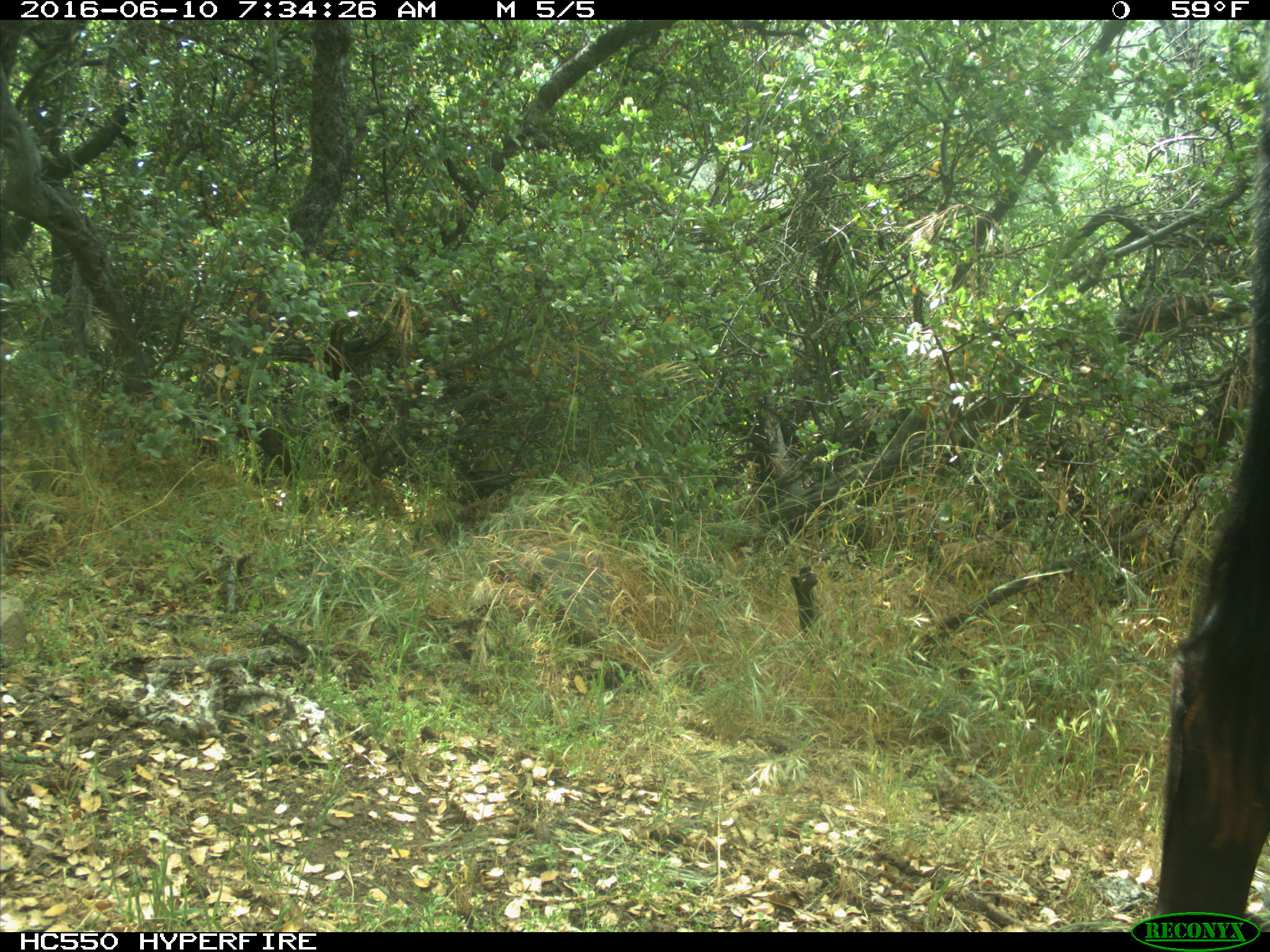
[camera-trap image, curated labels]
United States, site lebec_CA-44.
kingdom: Animalia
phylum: Chordata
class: Mammalia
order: Artiodactyla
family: Bovidae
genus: Bos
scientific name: Bos taurus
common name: domestic cow